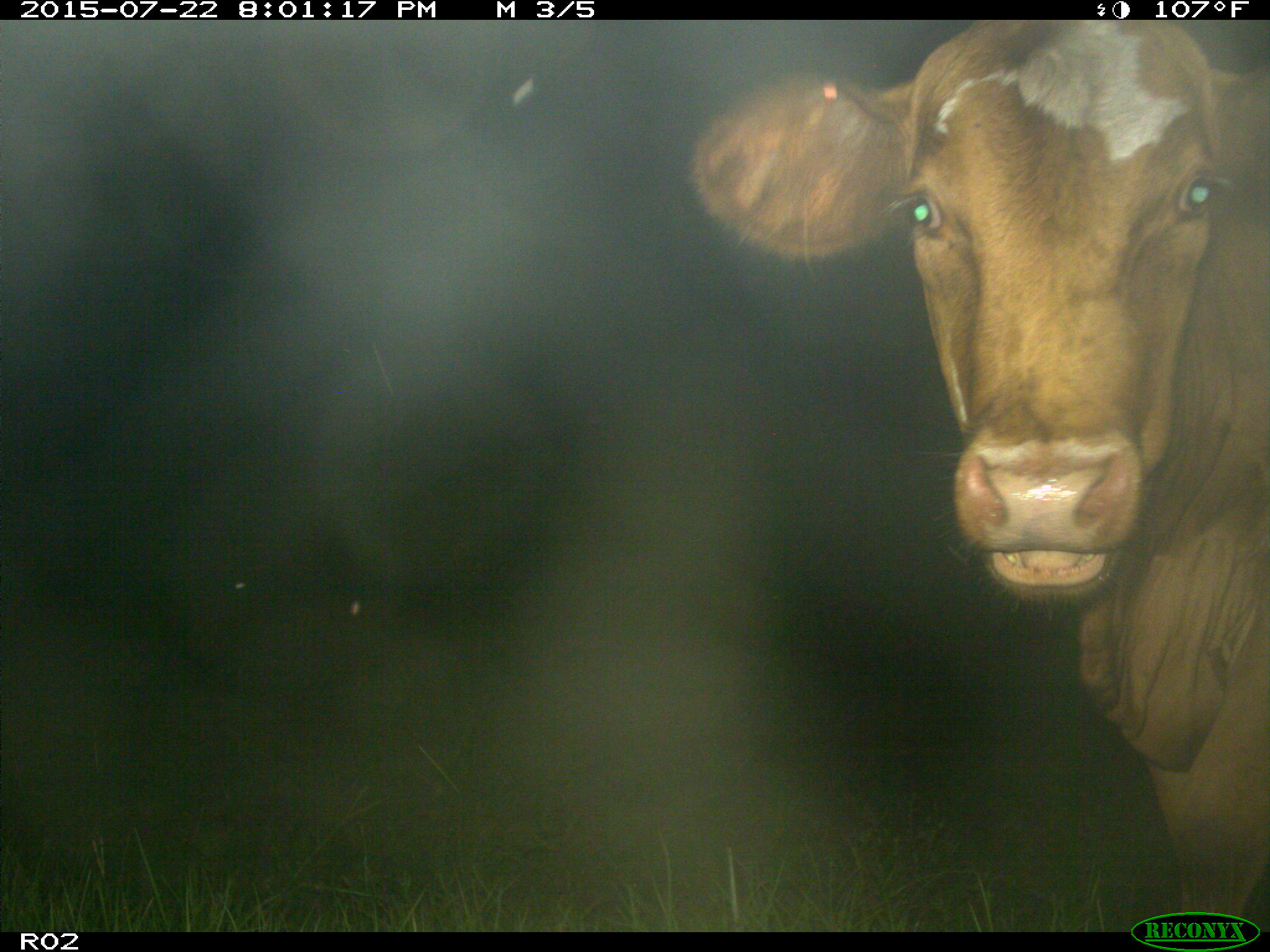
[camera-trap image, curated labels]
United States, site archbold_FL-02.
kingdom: Animalia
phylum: Chordata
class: Mammalia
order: Artiodactyla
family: Bovidae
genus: Bos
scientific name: Bos taurus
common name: domestic cow